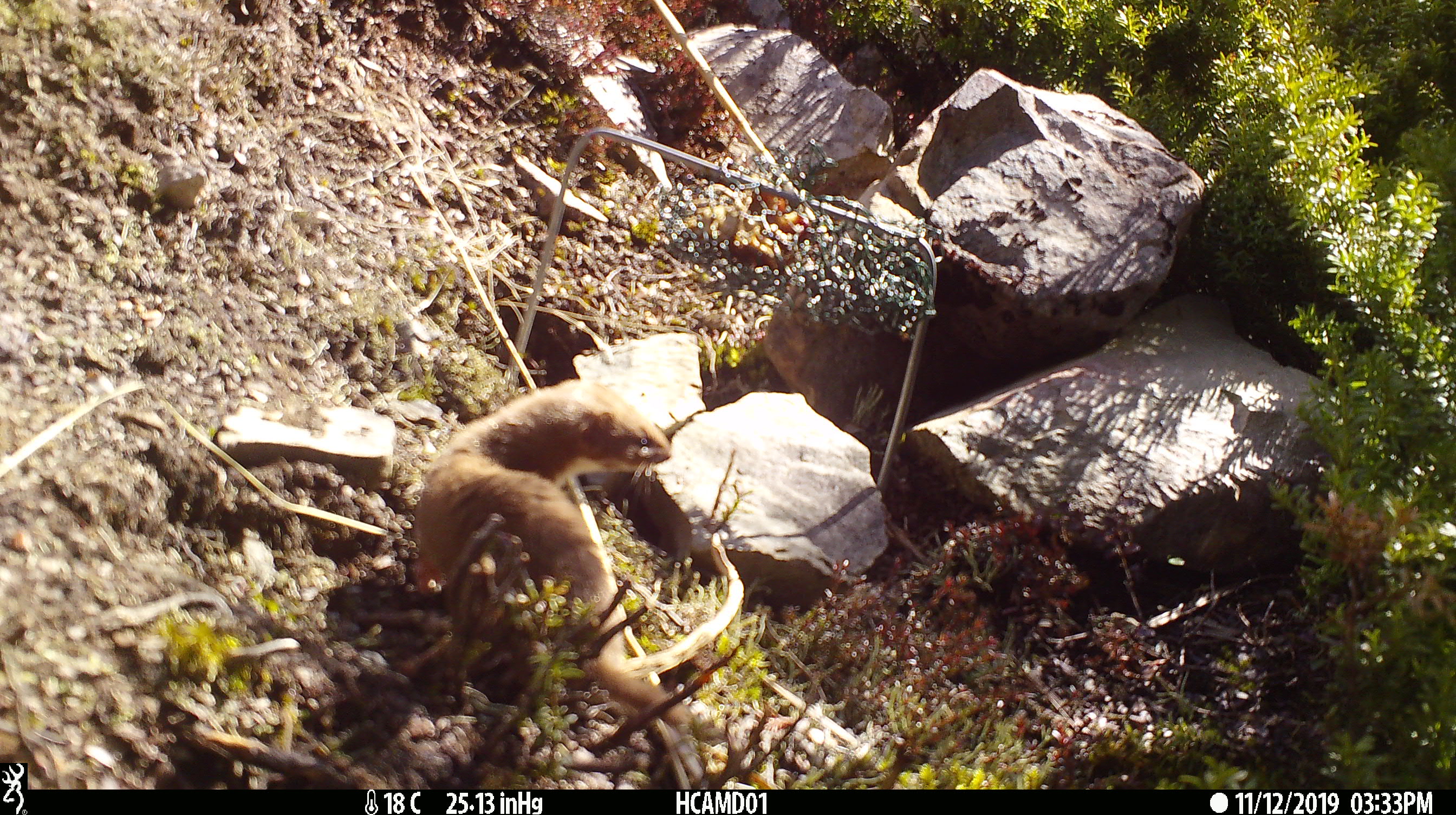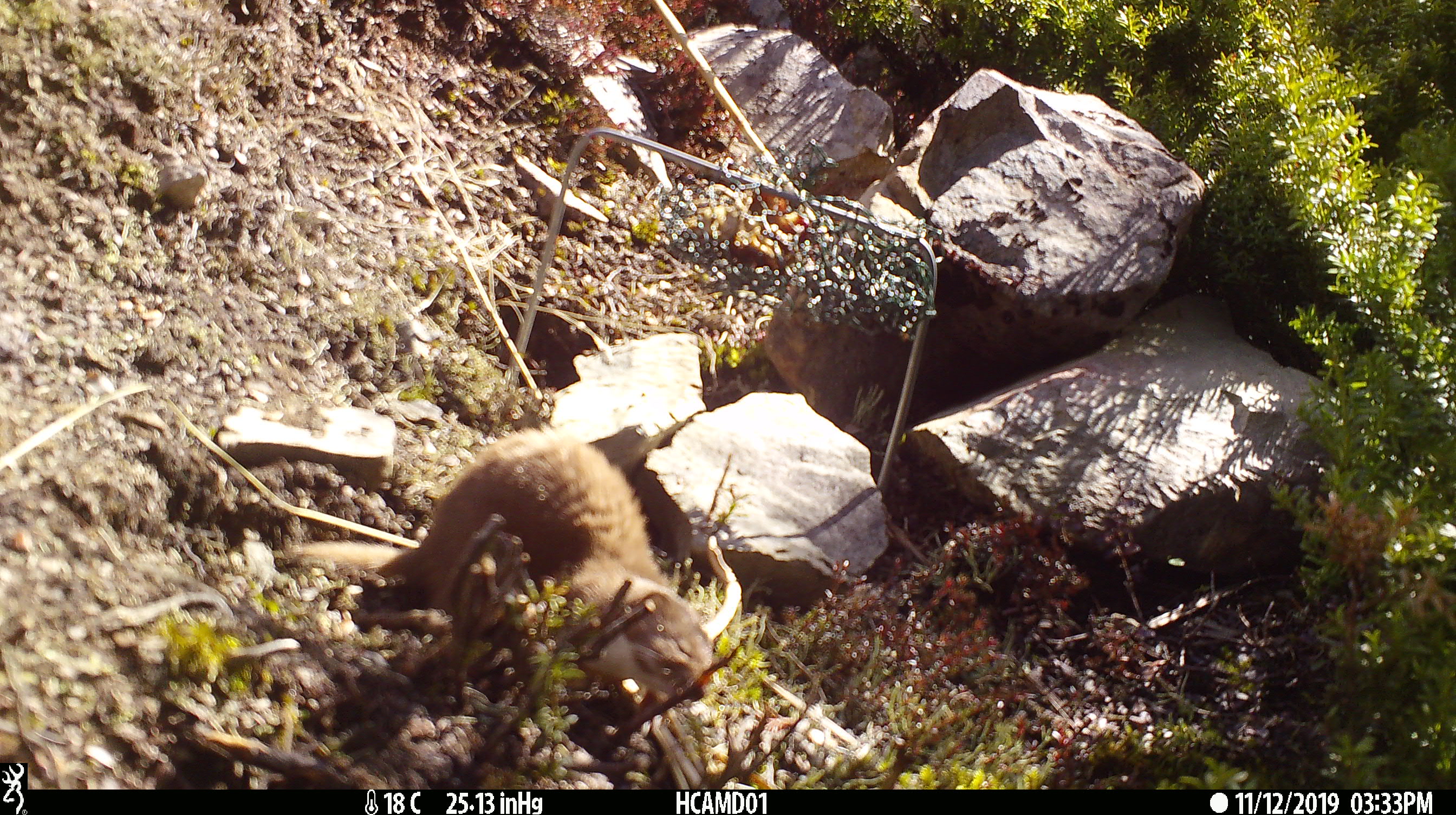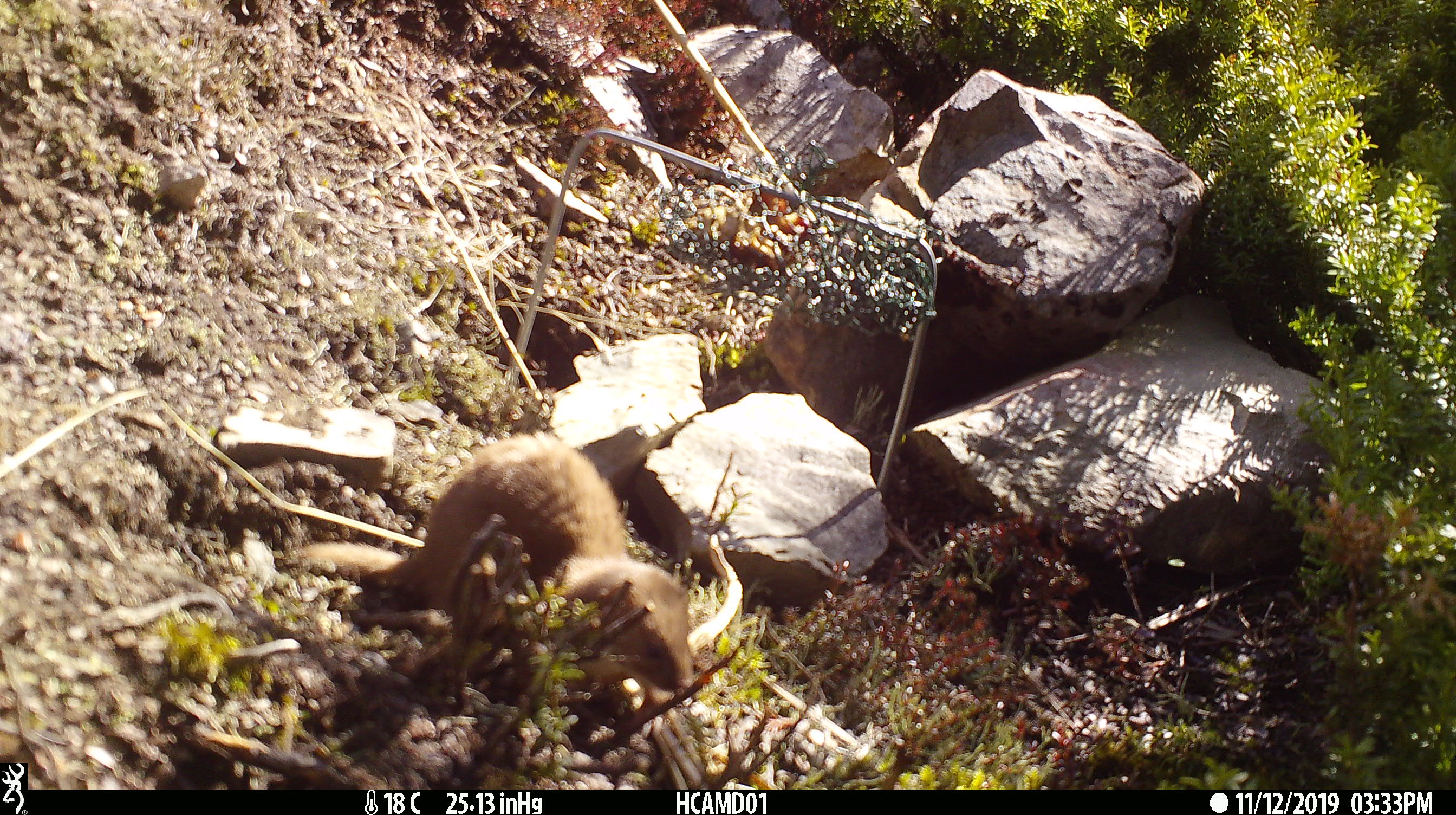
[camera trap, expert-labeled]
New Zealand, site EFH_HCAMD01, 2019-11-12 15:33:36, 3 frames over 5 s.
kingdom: Animalia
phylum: Chordata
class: Mammalia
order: Carnivora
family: Mustelidae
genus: Mustela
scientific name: Mustela nivalis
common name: least weasel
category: weasel